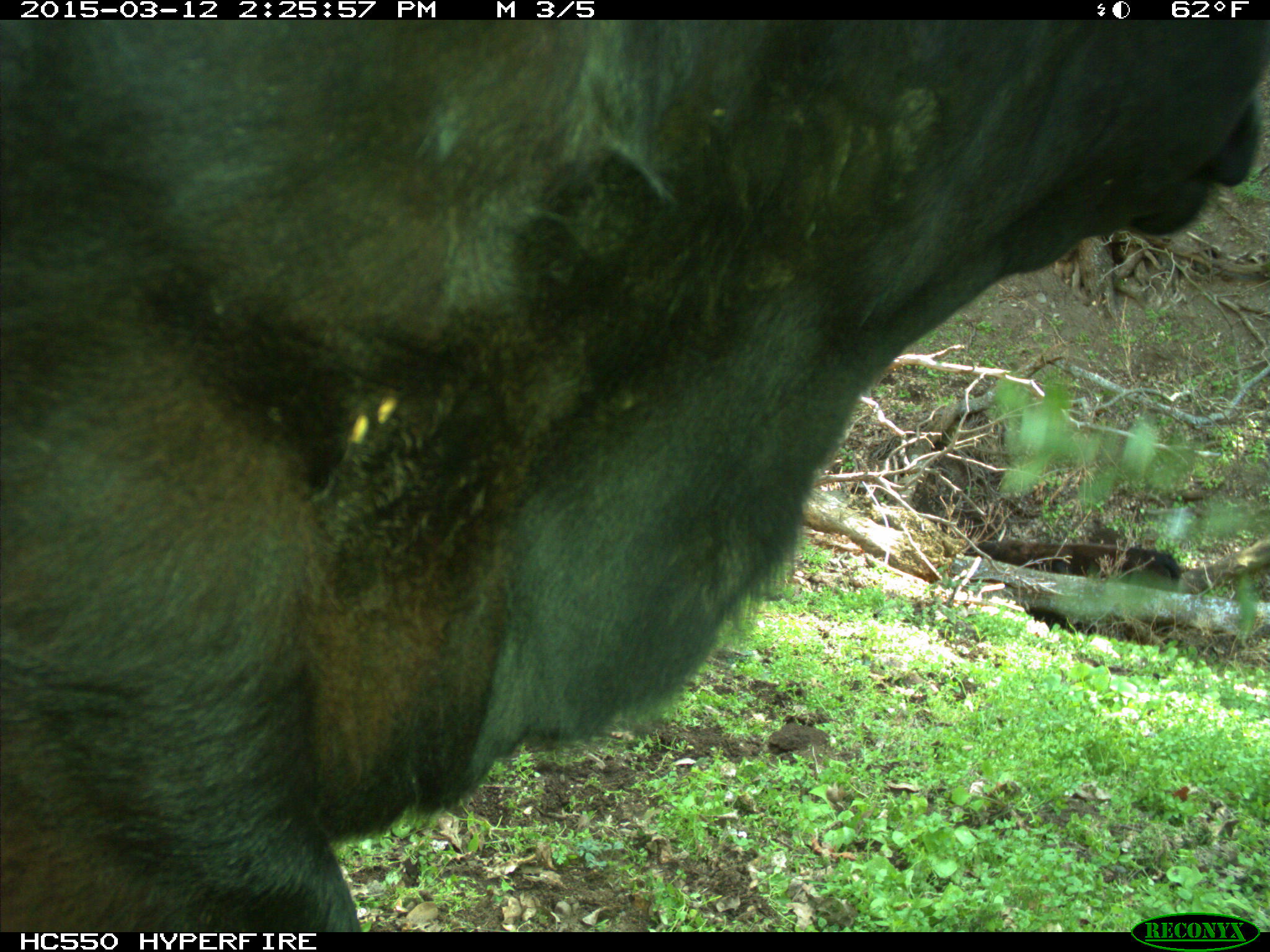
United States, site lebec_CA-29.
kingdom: Animalia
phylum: Chordata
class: Mammalia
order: Artiodactyla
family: Bovidae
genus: Bos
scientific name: Bos taurus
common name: domestic cow